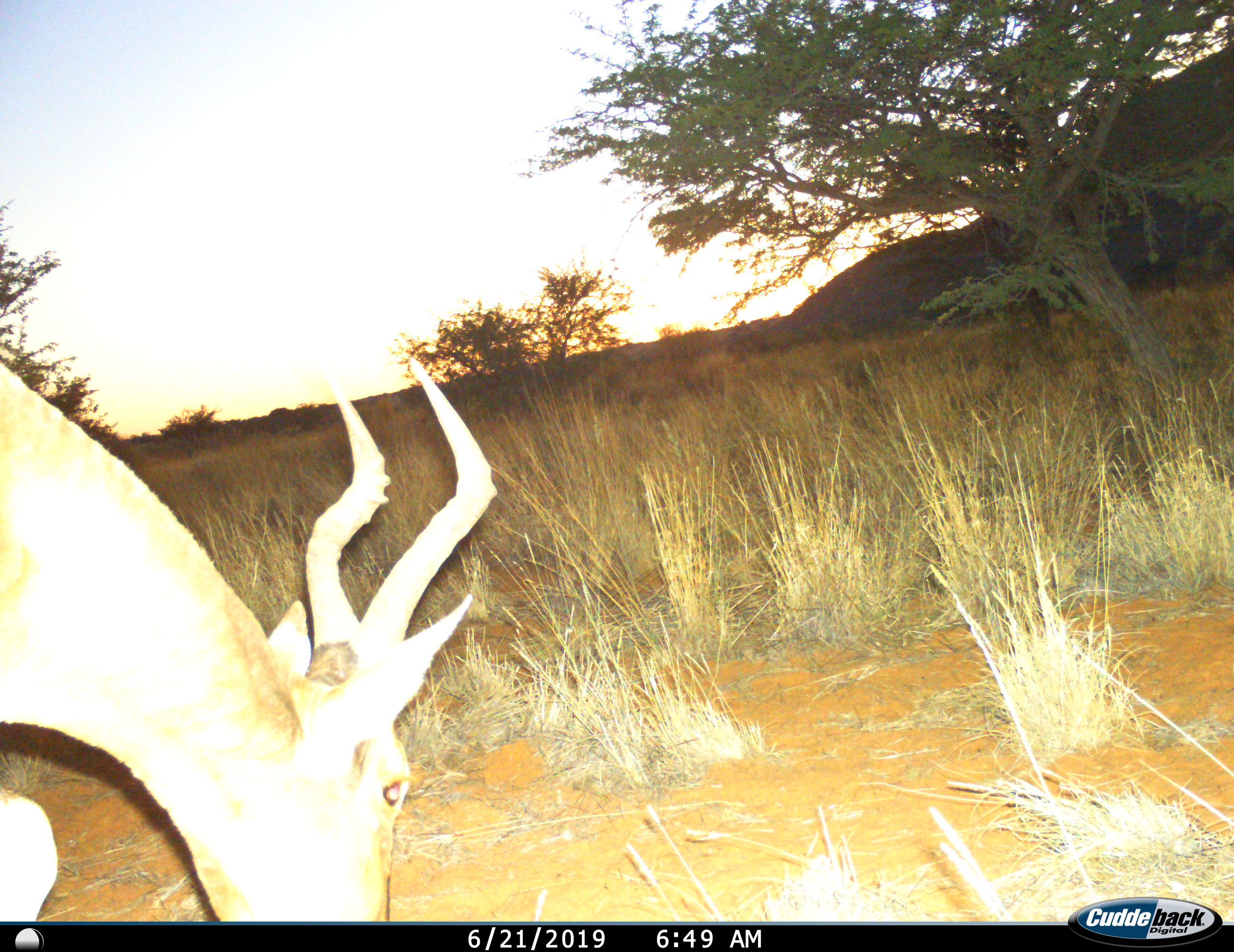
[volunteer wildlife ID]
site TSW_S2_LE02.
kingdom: Animalia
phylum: Chordata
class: Mammalia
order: Artiodactyla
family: Bovidae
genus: Alcelaphus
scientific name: Alcelaphus buselaphus caama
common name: red hartebeest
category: hartebeestred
Hartebeestred (red hartebeest) (Alcelaphus buselaphus caama), count 1. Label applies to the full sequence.